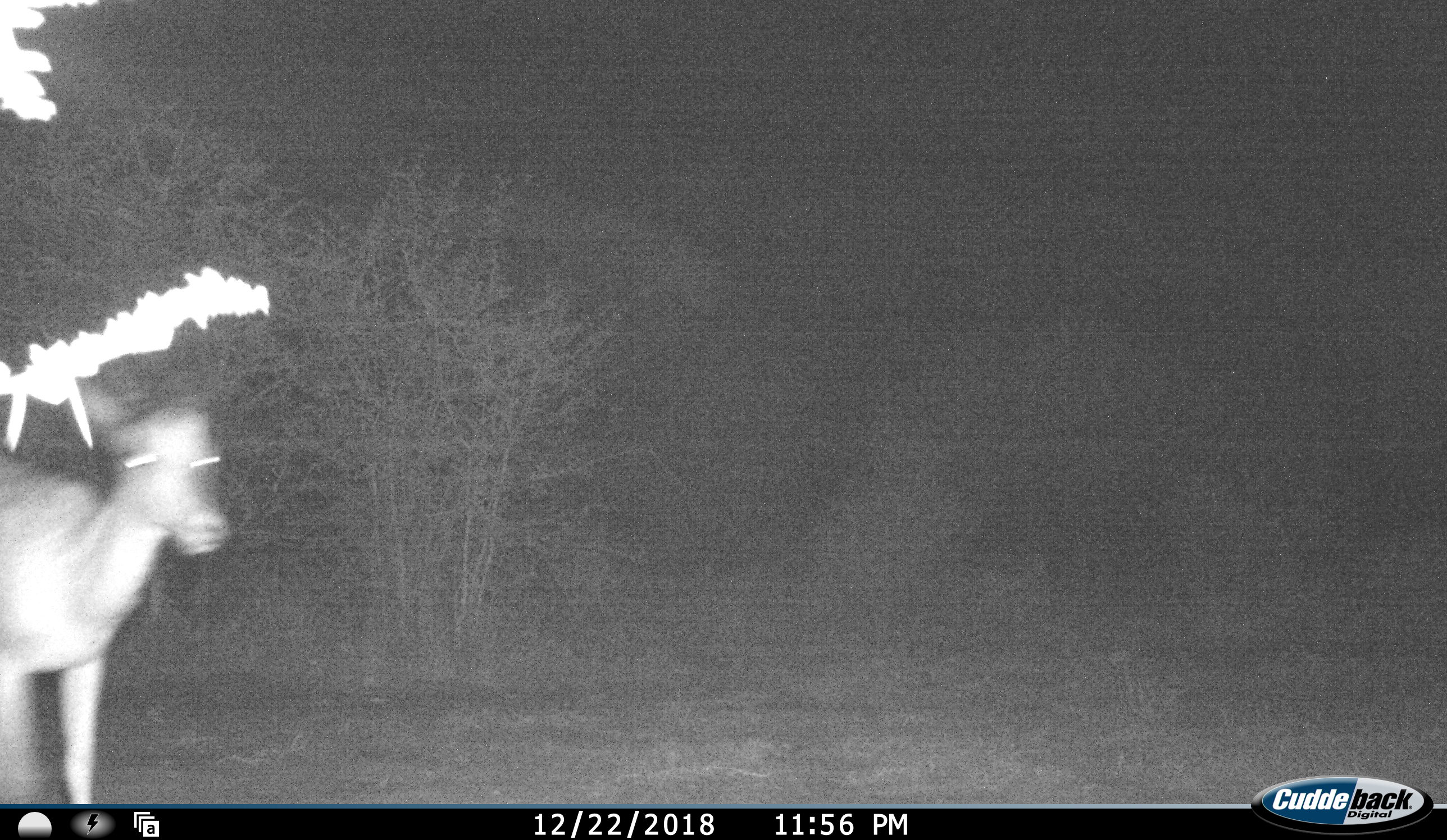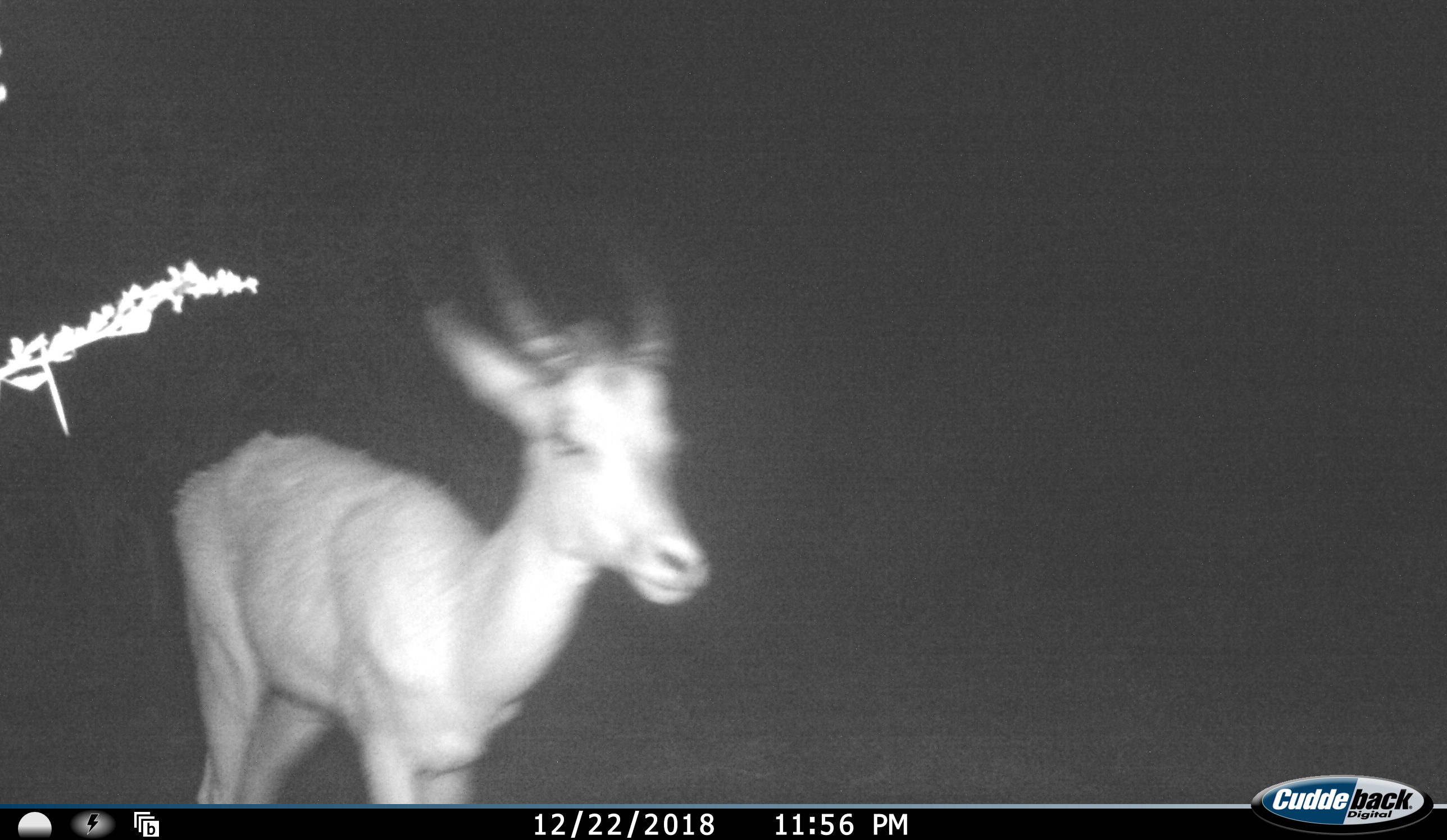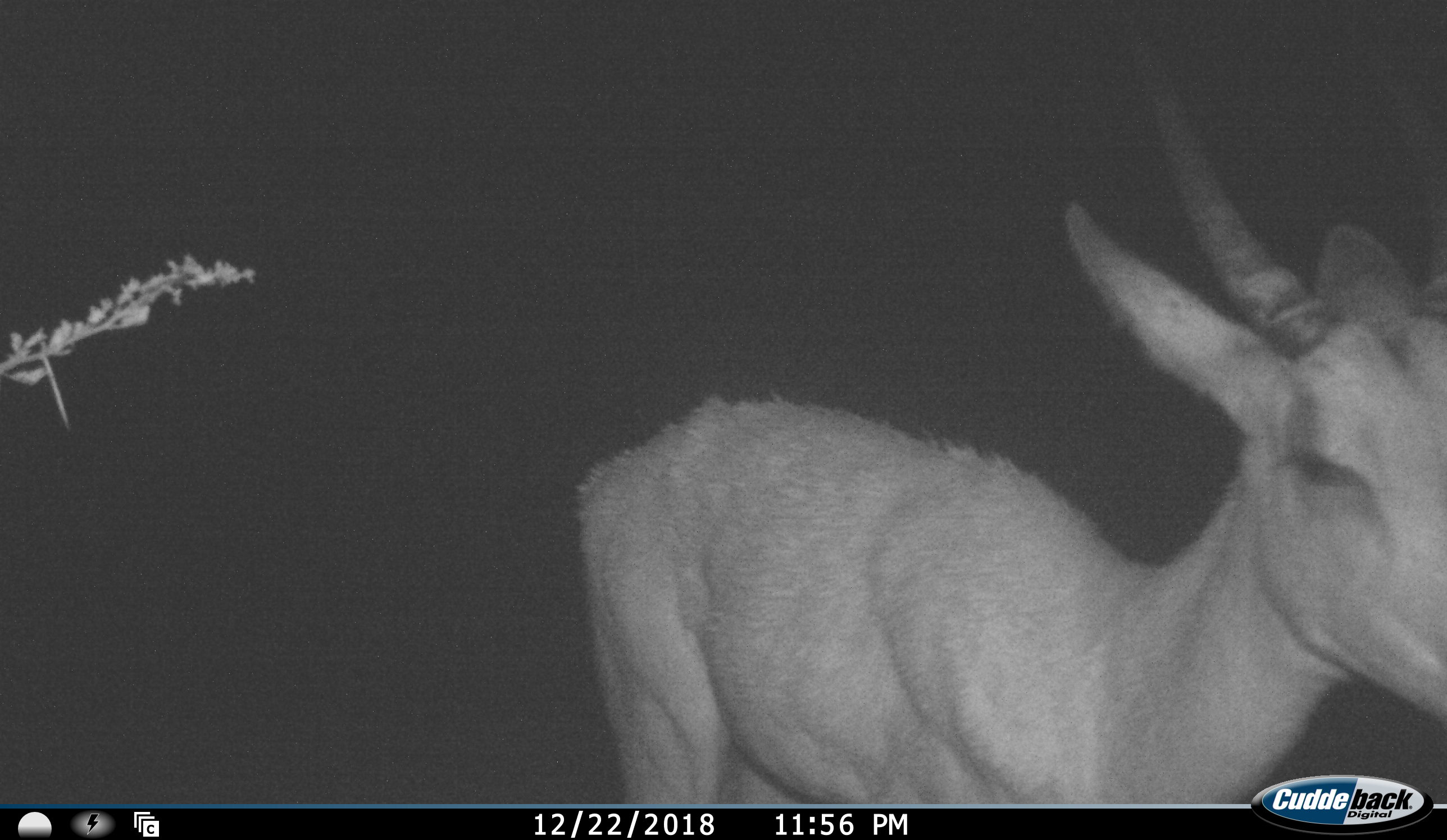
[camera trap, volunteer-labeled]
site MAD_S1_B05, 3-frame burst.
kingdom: Animalia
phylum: Chordata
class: Mammalia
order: Artiodactyla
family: Bovidae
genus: Aepyceros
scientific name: Aepyceros melampus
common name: impala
Impala (Aepyceros melampus), count 1. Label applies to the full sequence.